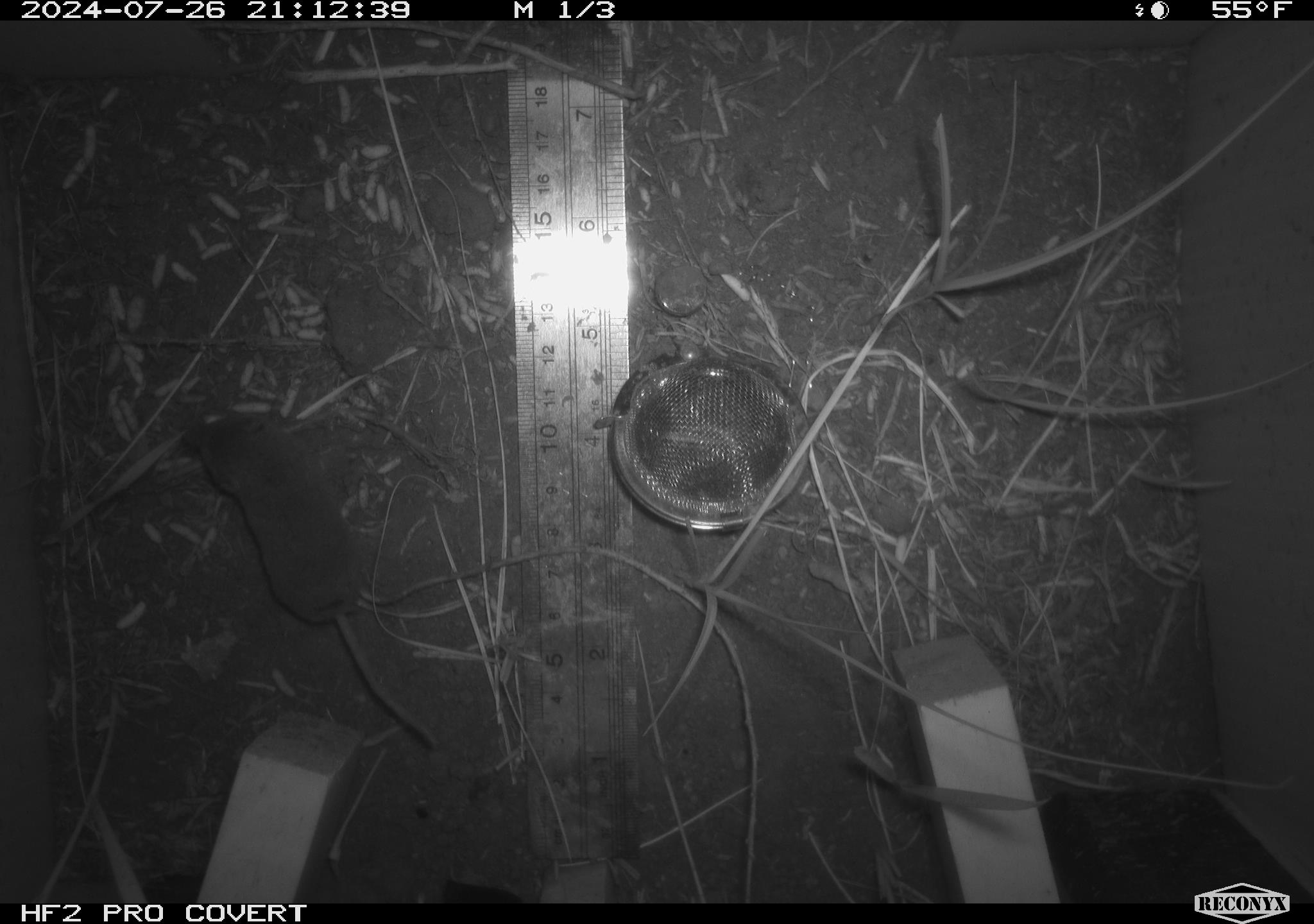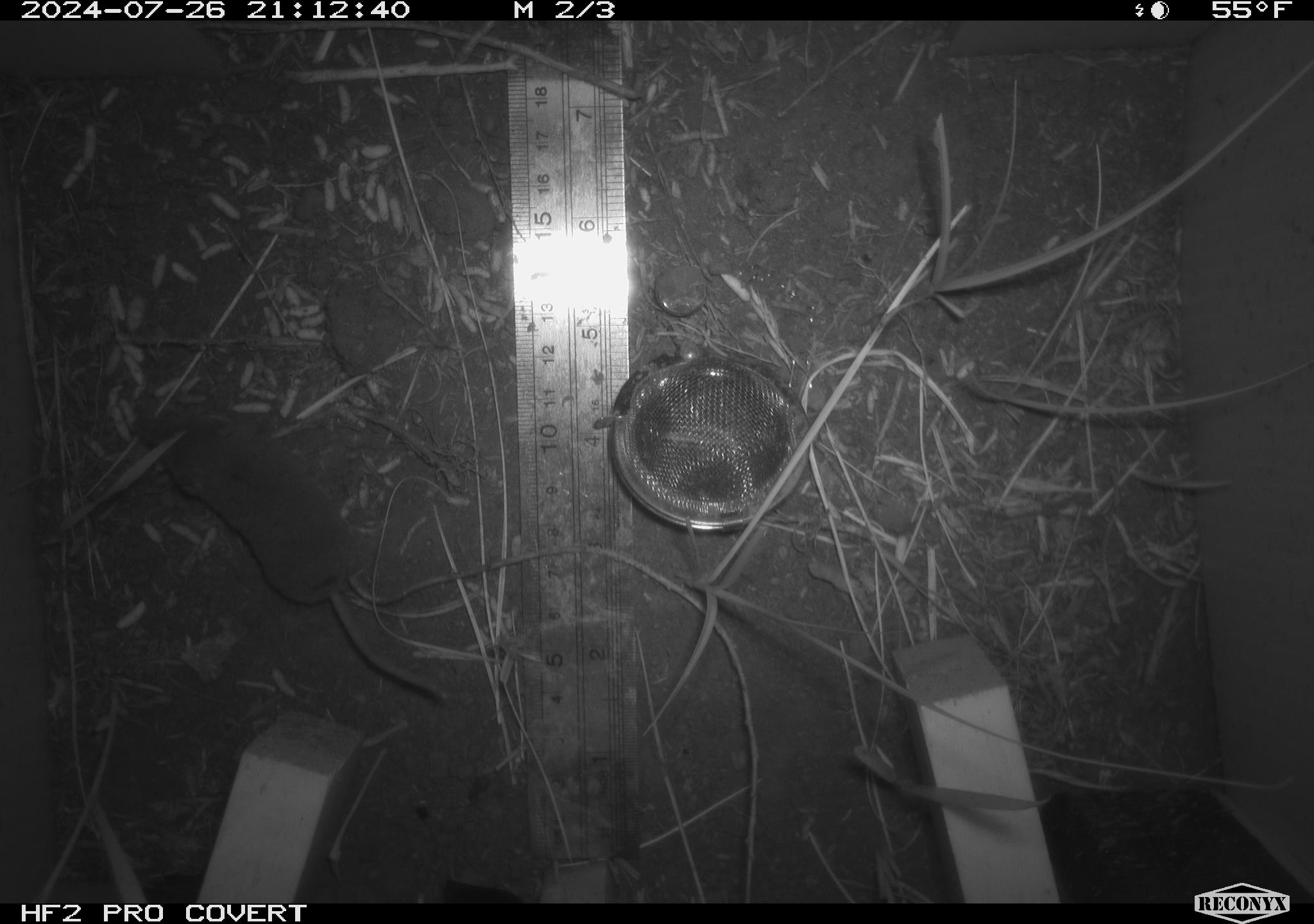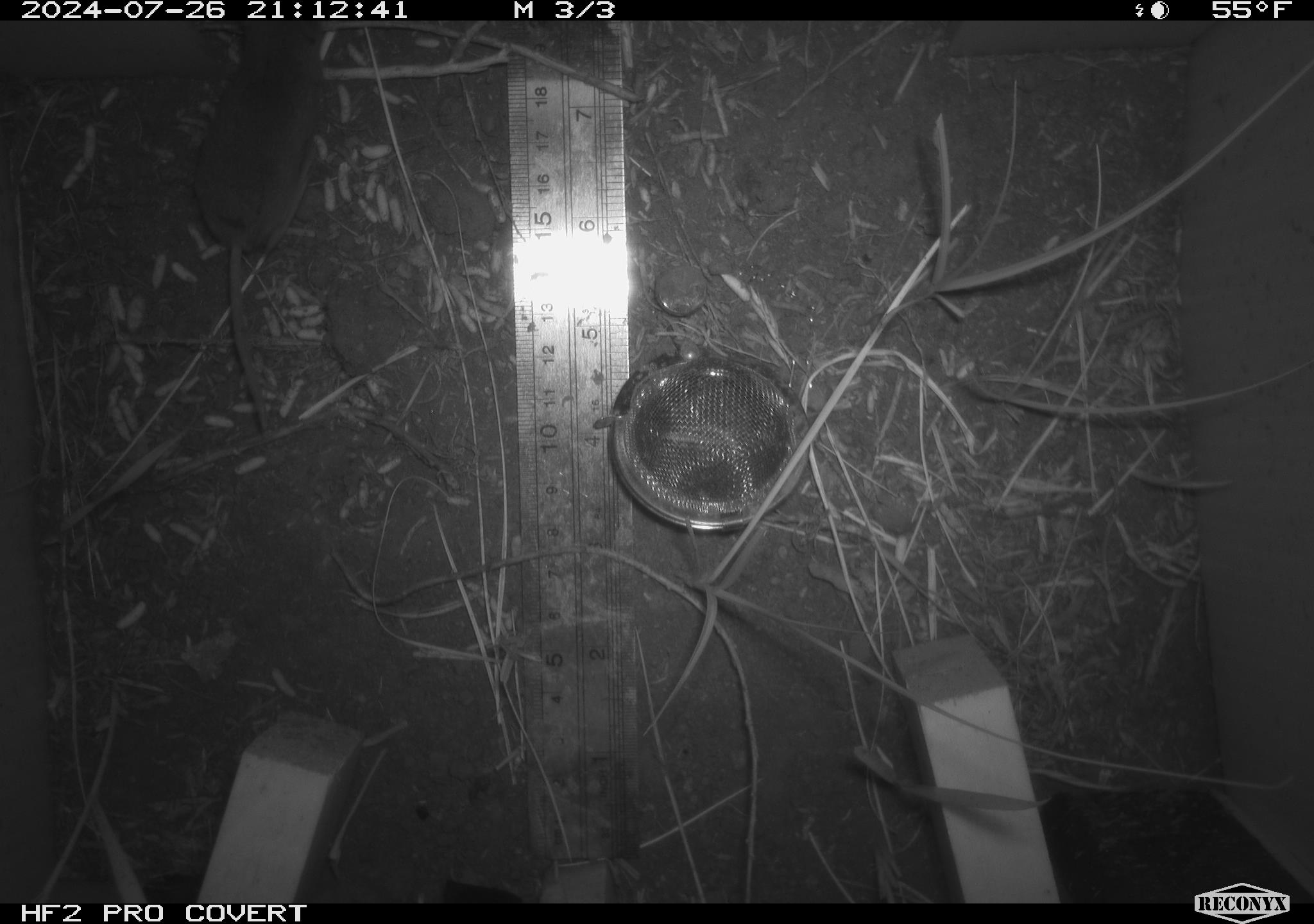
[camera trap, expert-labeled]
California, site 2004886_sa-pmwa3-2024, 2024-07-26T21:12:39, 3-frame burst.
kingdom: Animalia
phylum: Chordata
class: Mammalia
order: Eulipotyphla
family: Soricidae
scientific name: Soricidae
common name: shrews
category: soricidae family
Soricidae family (shrews) (Soricidae).